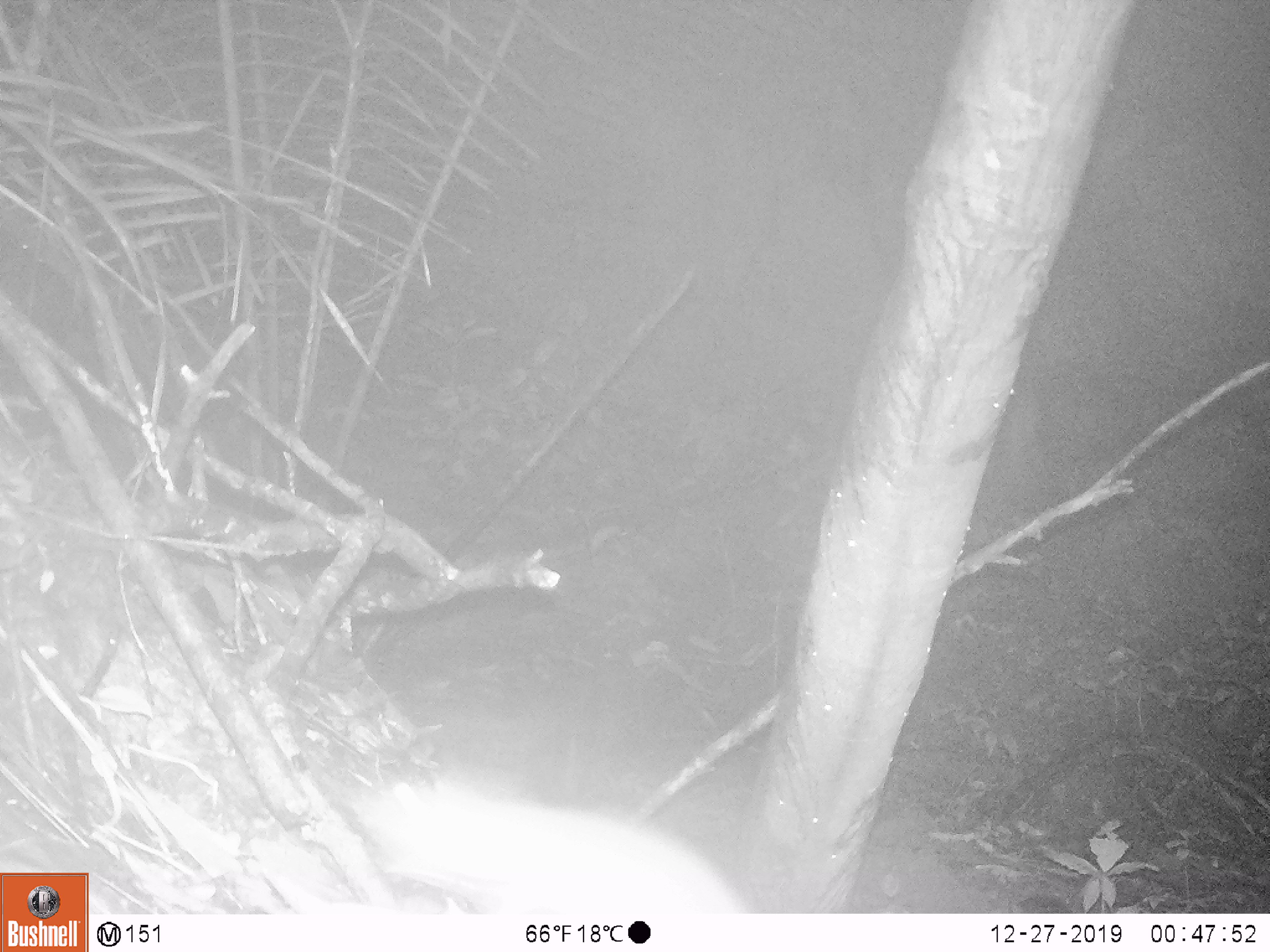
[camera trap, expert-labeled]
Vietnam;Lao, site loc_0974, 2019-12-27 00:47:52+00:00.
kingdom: Animalia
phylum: Chordata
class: Mammalia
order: Rodentia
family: Muridae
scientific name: Muridae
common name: old-world mice and rats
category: unidentified murid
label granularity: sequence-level